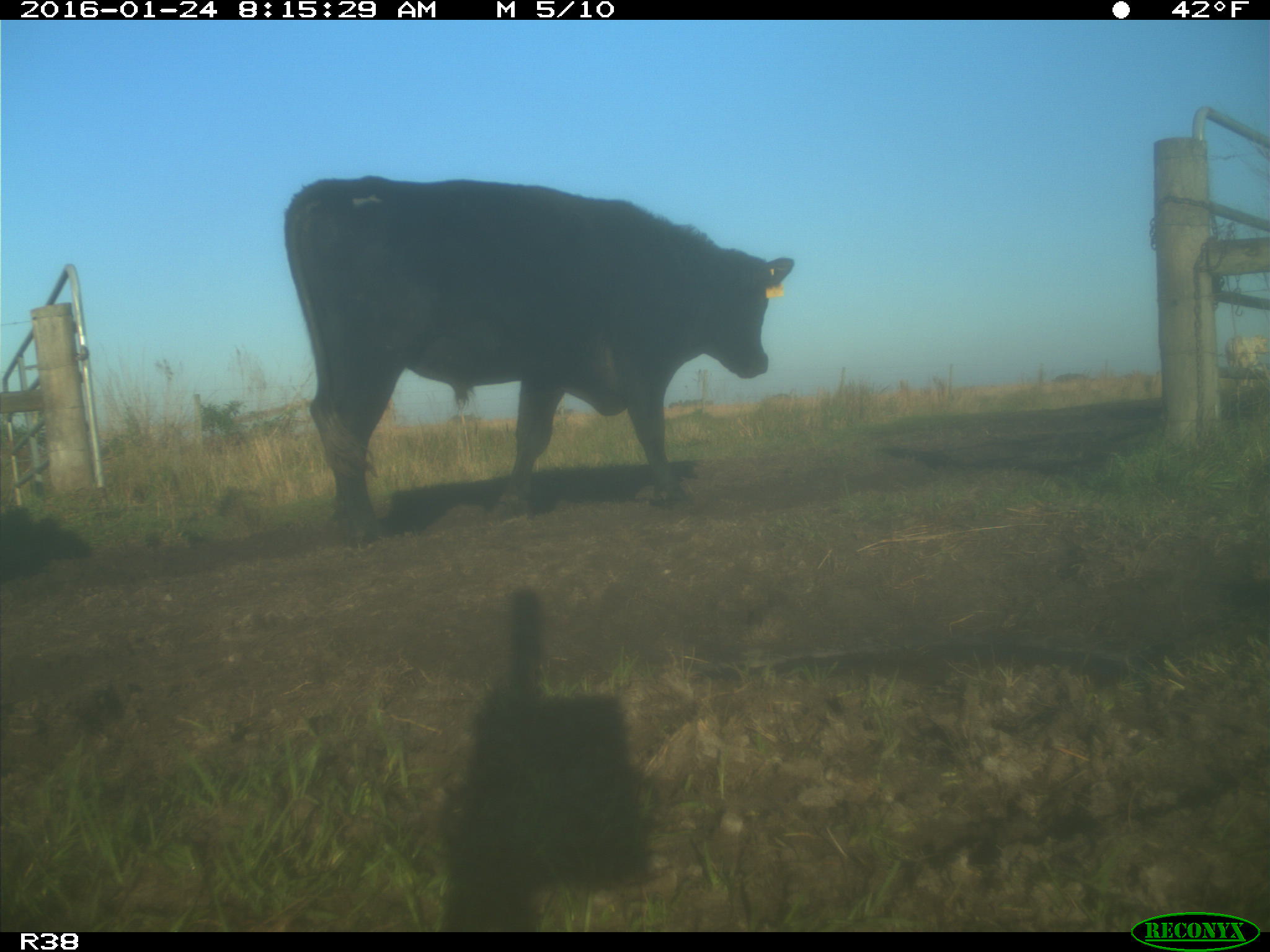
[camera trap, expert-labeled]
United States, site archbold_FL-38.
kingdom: Animalia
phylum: Chordata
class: Mammalia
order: Artiodactyla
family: Bovidae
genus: Bos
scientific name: Bos taurus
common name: domestic cow